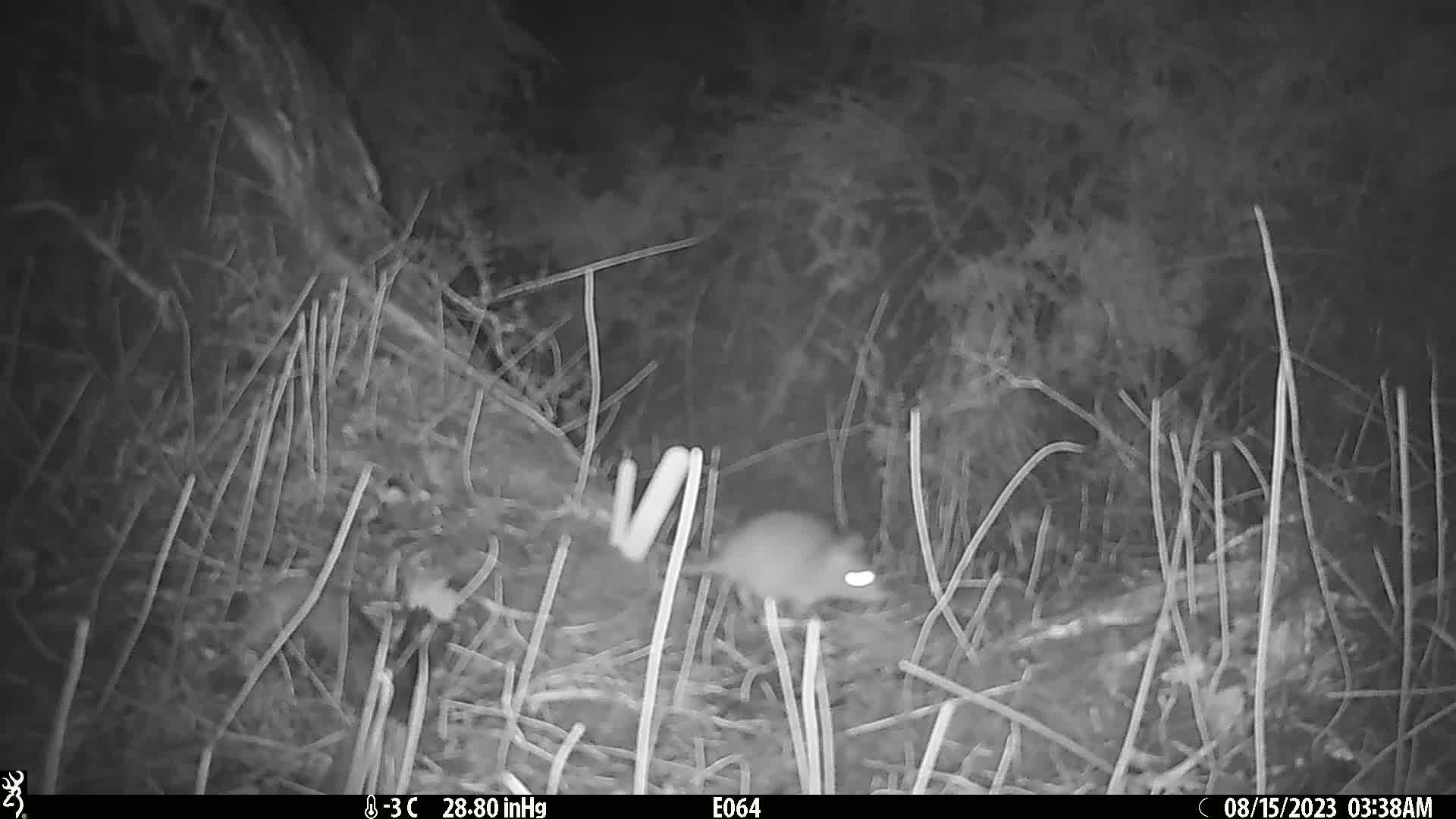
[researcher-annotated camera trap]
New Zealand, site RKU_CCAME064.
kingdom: Animalia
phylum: Chordata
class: Mammalia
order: Rodentia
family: Muridae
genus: Rattus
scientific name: Rattus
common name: rat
Rat (Rattus).